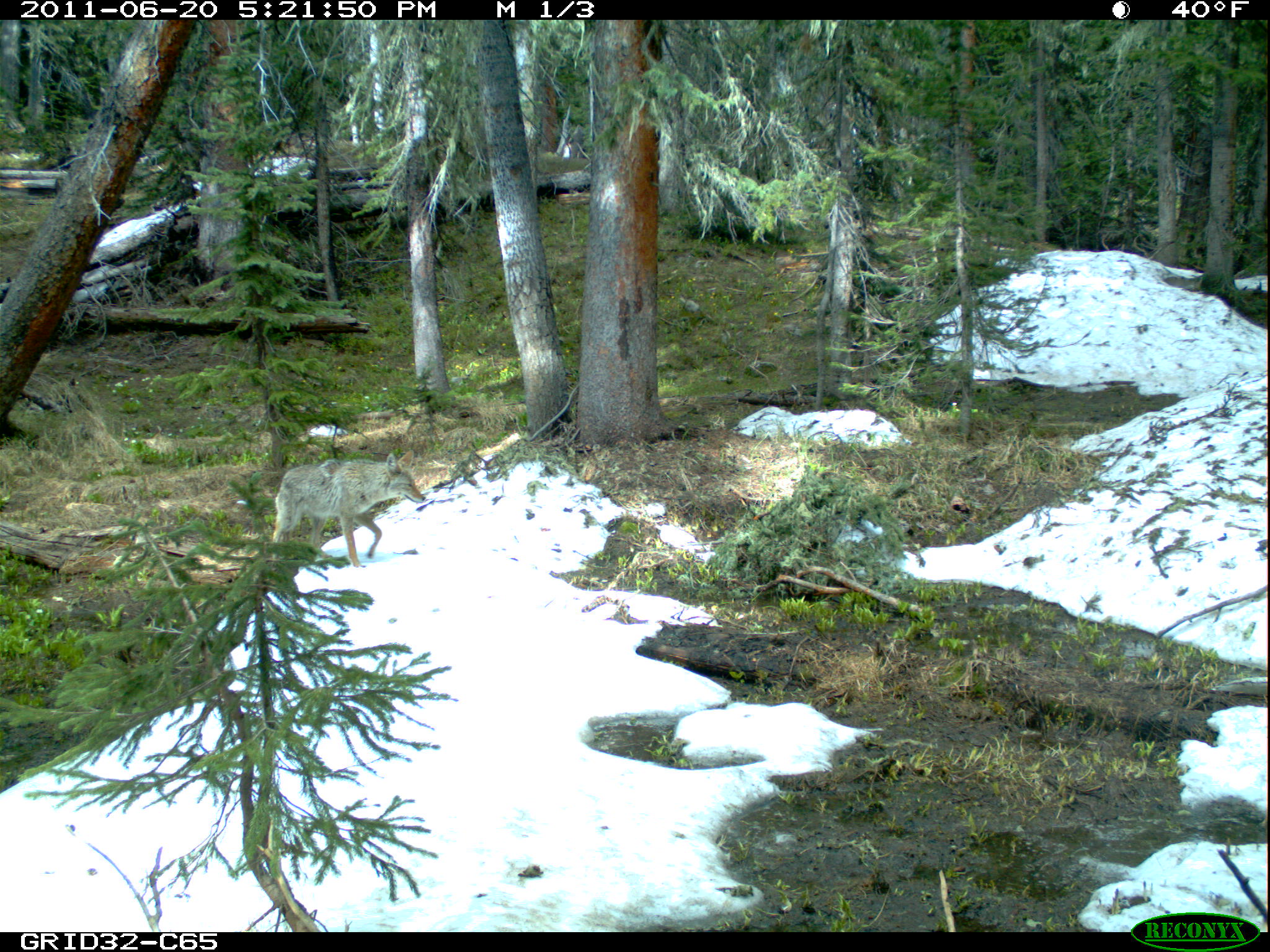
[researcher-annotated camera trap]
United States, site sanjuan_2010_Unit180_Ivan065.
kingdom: Animalia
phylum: Chordata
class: Mammalia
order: Carnivora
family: Canidae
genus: Canis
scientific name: Canis latrans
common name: coyote